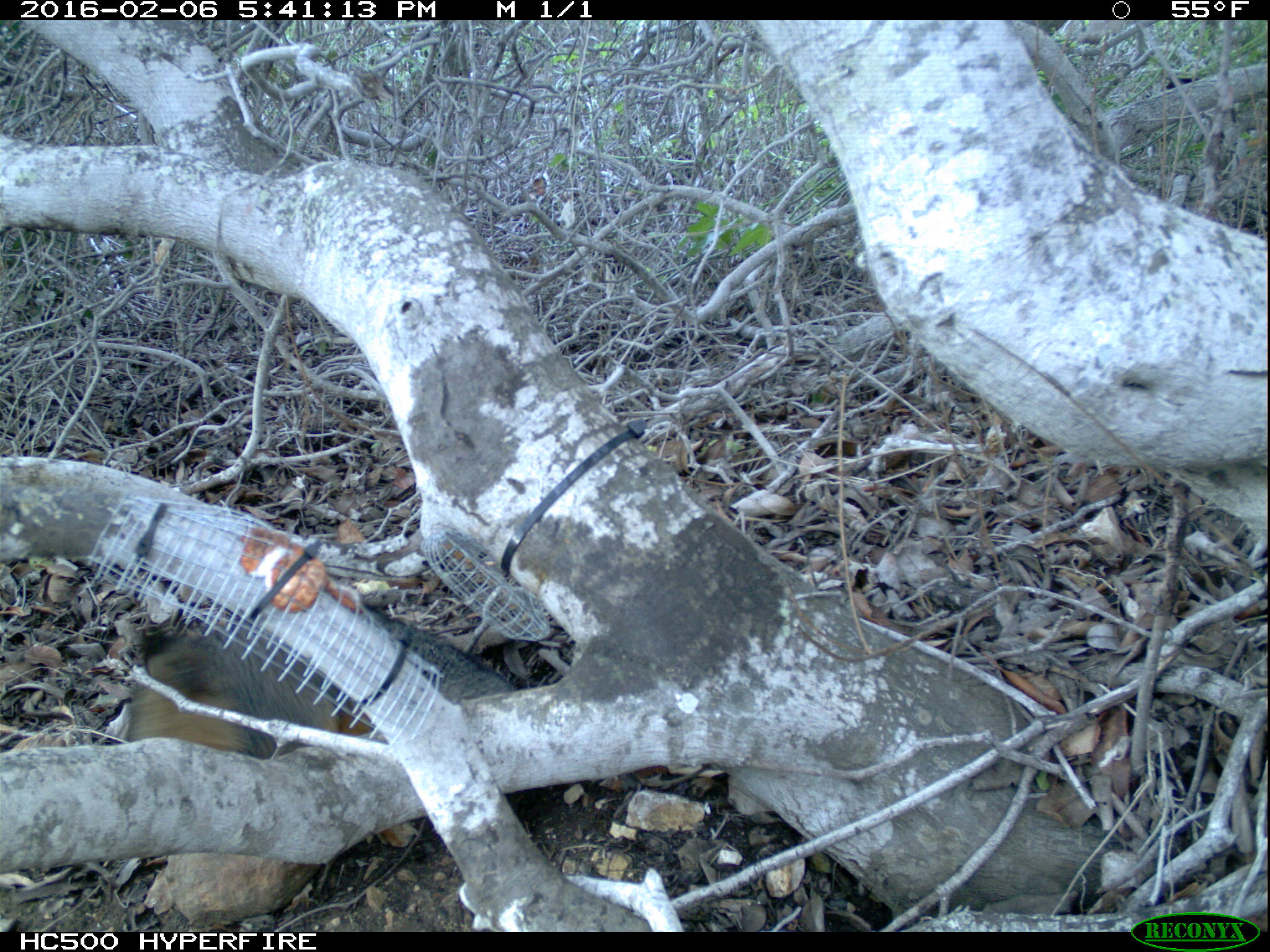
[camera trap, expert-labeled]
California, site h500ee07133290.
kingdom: Animalia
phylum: Chordata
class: Mammalia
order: Carnivora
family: Canidae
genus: Urocyon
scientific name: Urocyon littoralis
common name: island fox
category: fox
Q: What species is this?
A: Fox (island fox) (Urocyon littoralis).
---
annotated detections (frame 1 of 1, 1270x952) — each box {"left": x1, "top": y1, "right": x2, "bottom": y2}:
fox: {"left": 117, "top": 600, "right": 521, "bottom": 850}